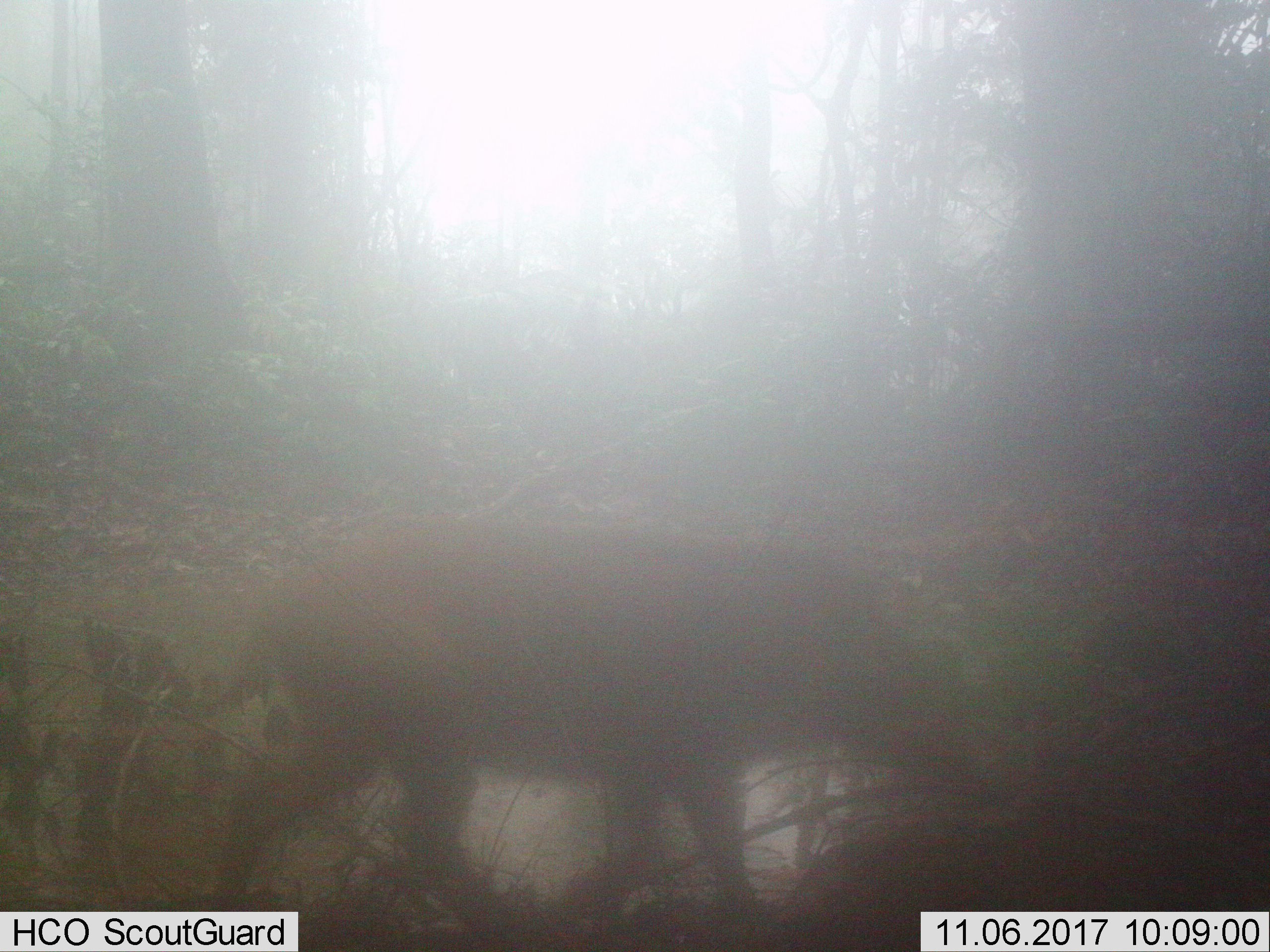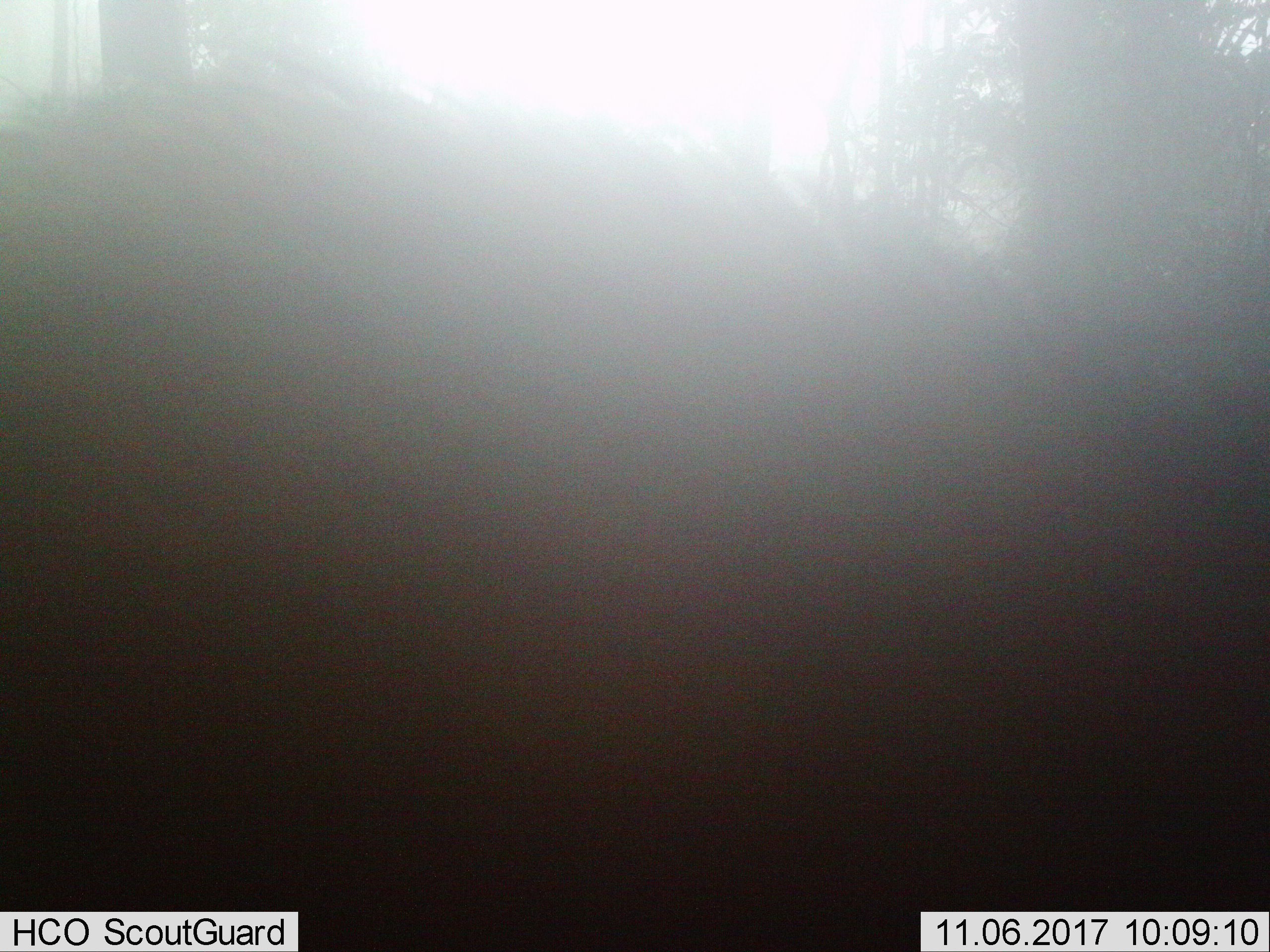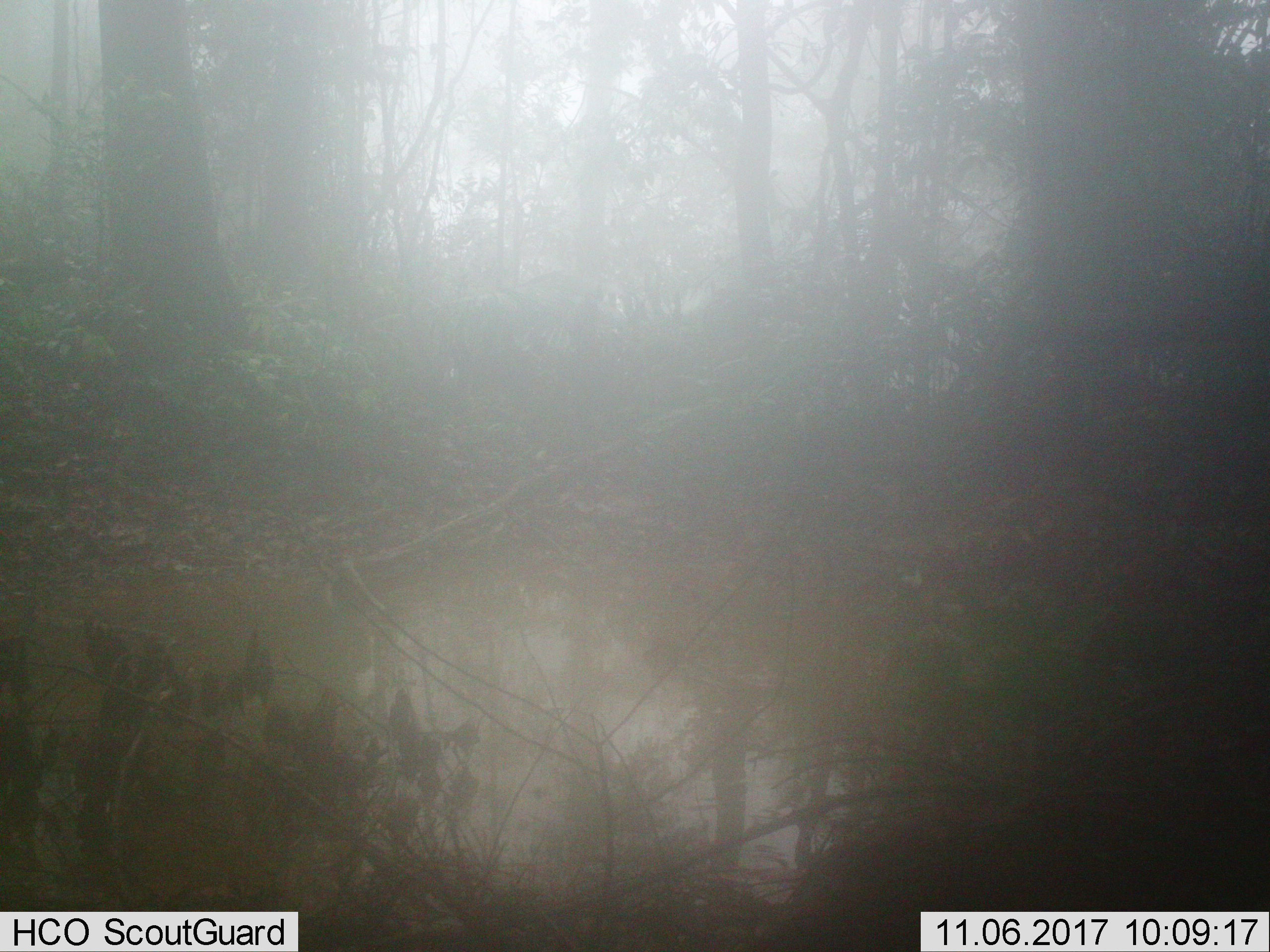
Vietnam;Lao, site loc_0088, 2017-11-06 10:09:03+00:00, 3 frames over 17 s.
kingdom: Animalia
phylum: Chordata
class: Mammalia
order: Artiodactyla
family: Suidae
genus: Sus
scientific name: Sus scrofa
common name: eurasian wild pig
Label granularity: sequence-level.